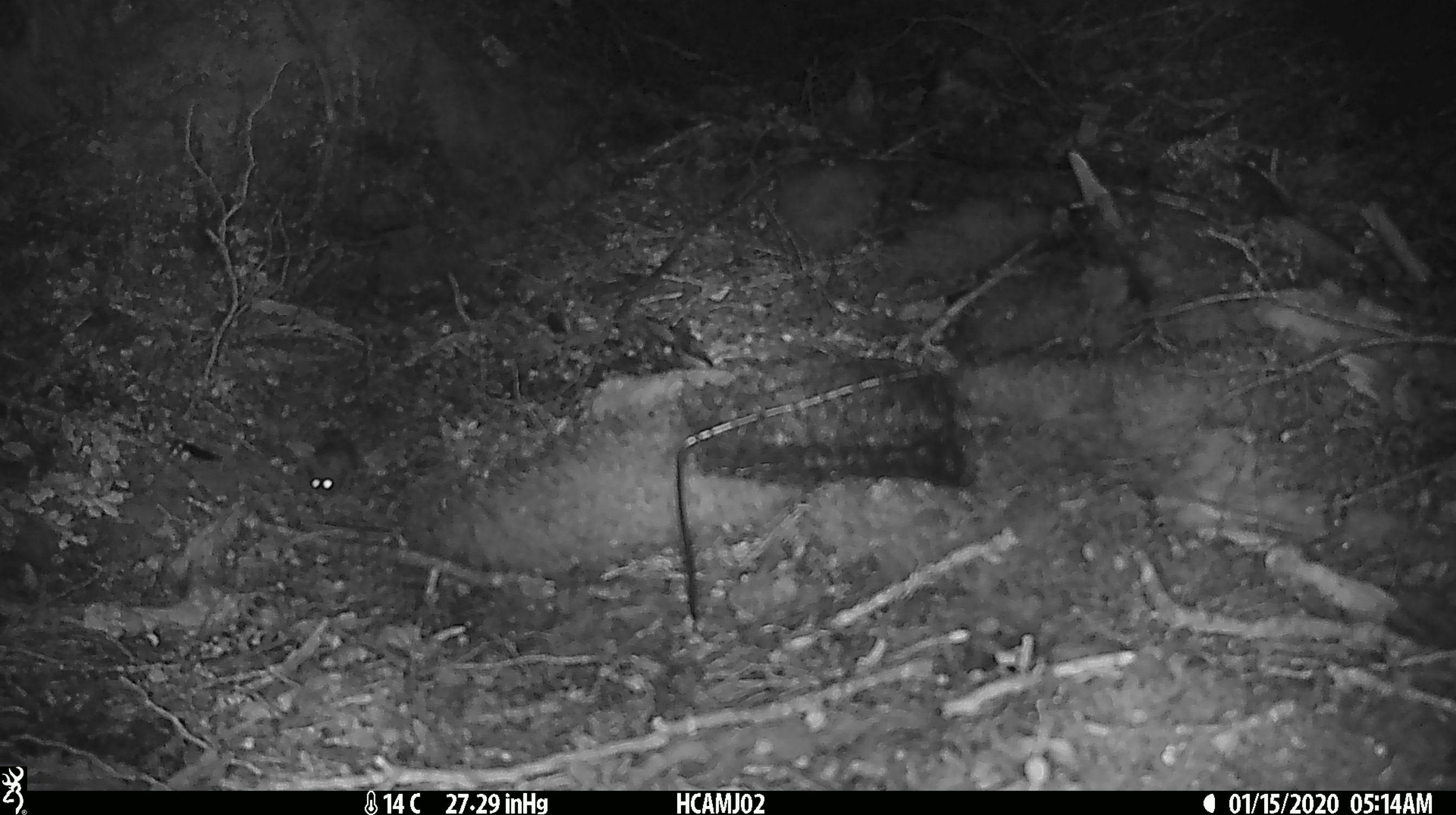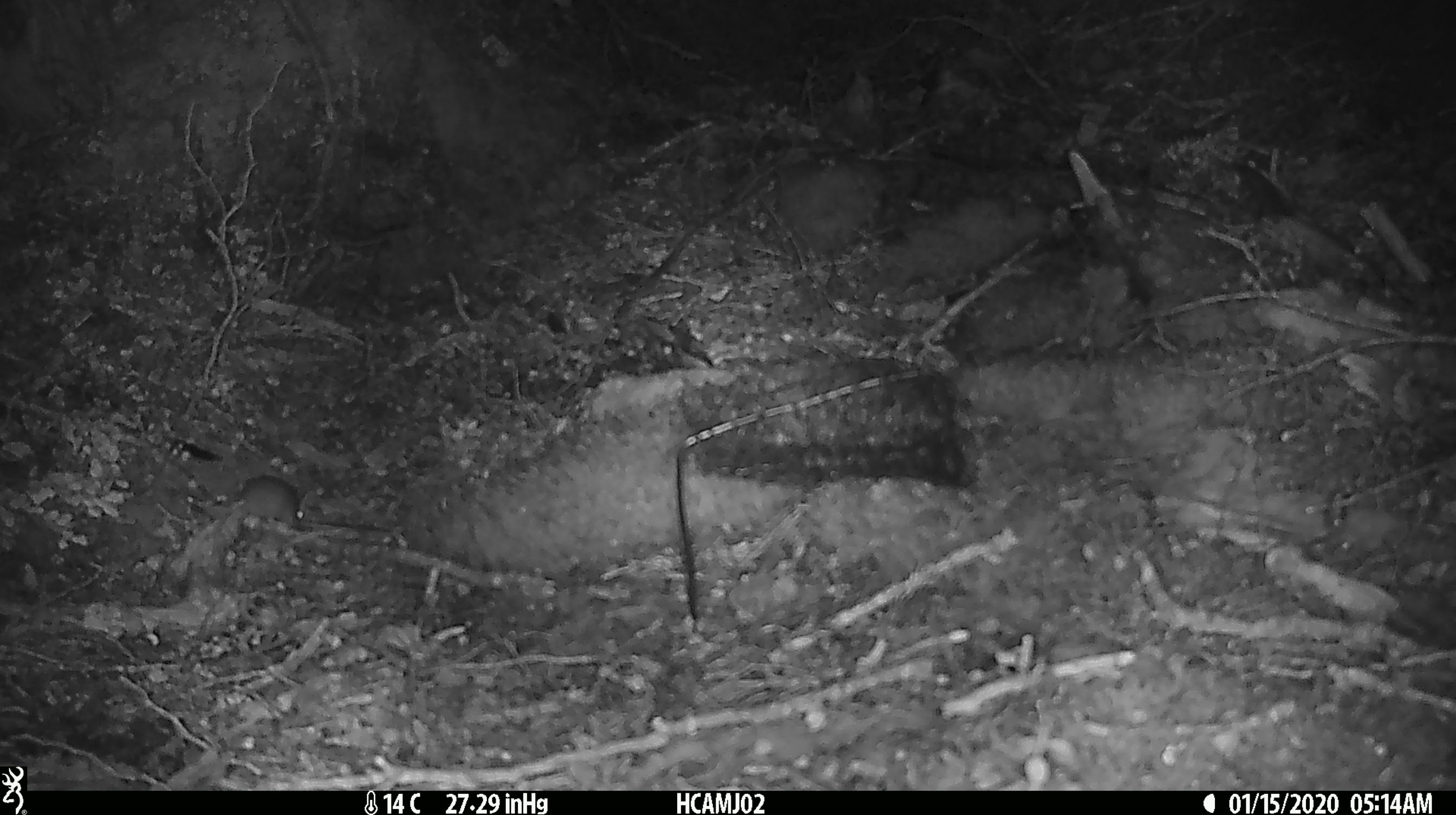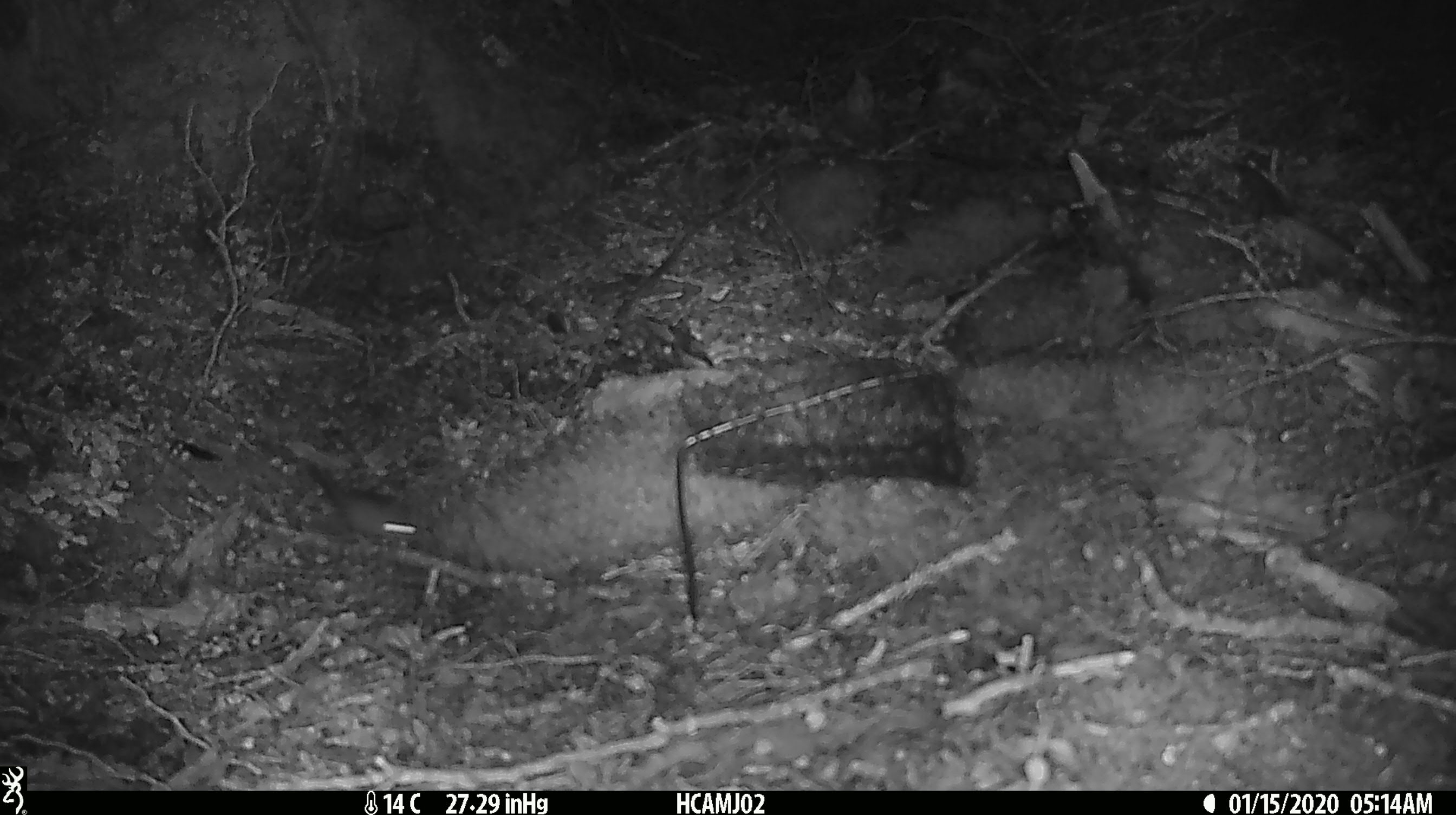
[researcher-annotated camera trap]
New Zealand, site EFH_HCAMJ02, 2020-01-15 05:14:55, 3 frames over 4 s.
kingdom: Animalia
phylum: Chordata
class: Mammalia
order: Rodentia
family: Muridae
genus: Mus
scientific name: Mus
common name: mouse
Mouse (Mus).